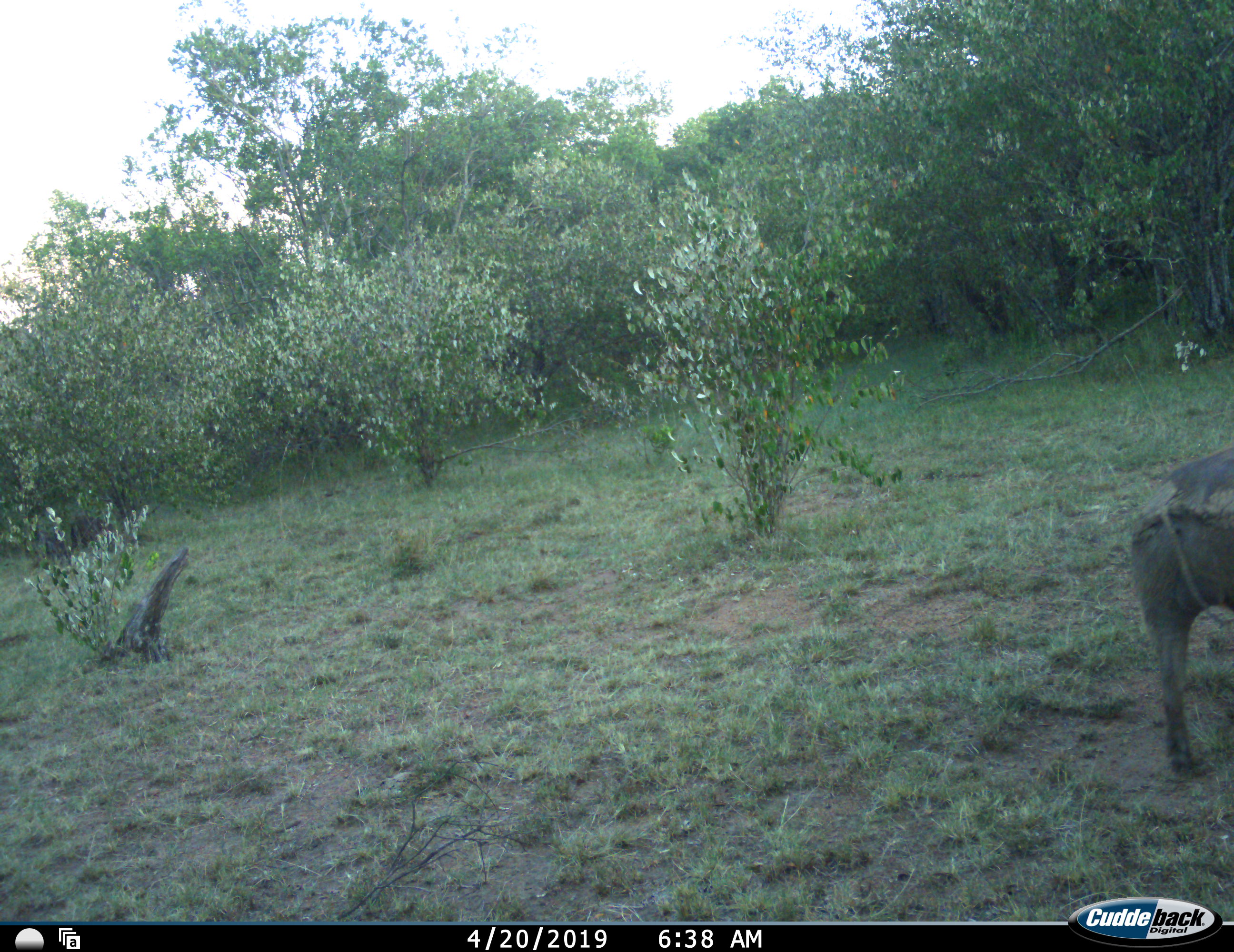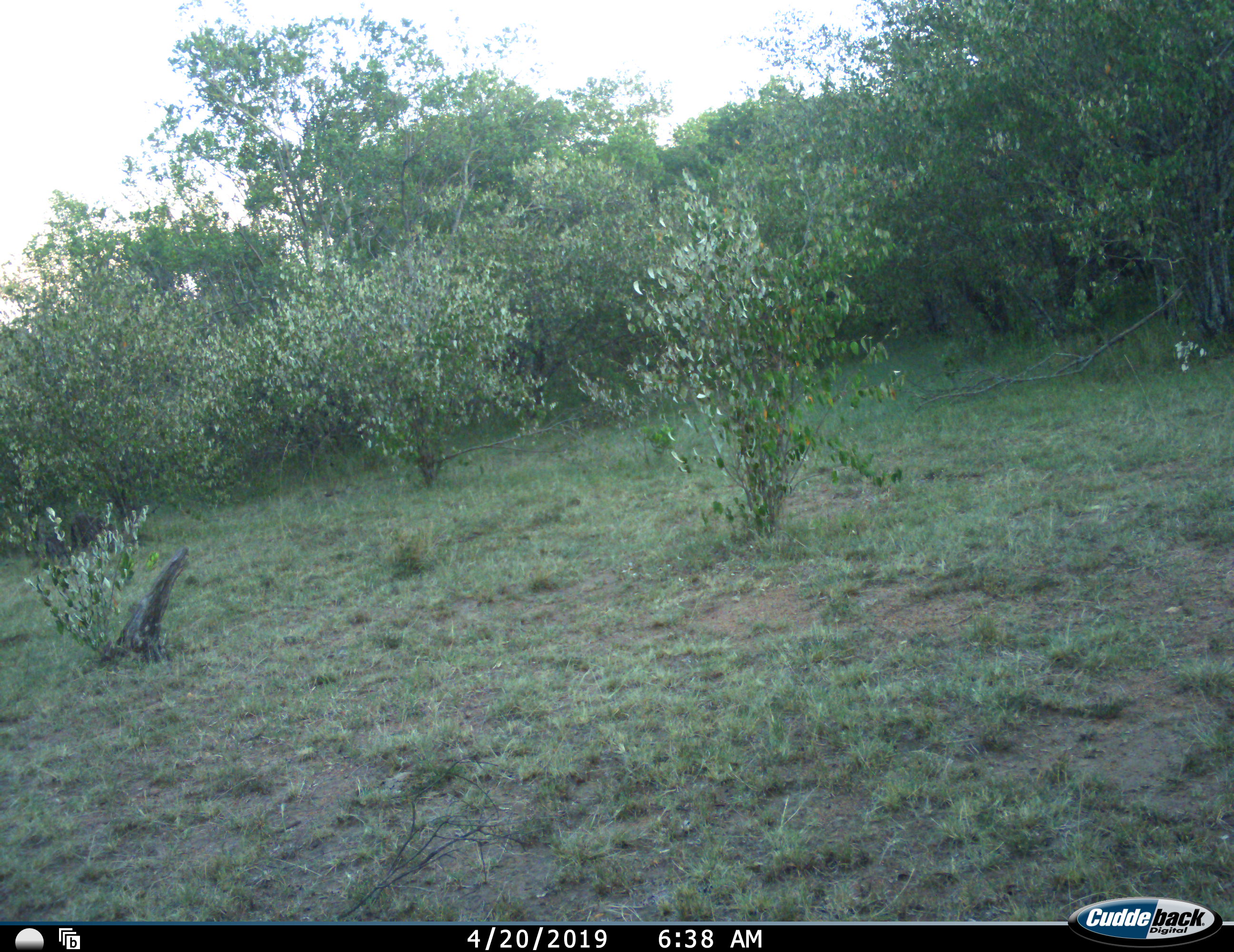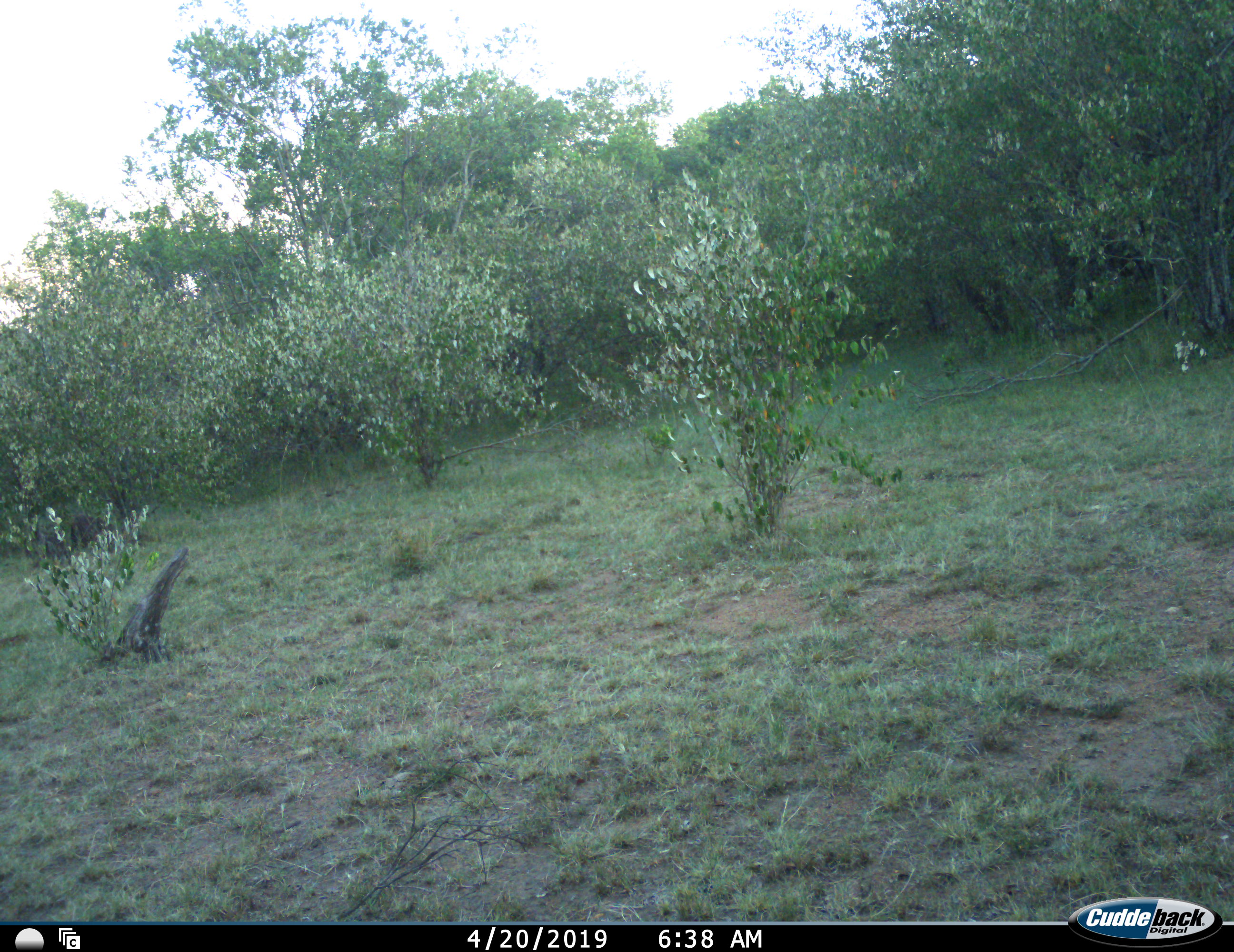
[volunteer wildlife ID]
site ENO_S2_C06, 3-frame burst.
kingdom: Animalia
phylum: Chordata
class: Mammalia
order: Artiodactyla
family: Suidae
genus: Phacochoerus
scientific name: Phacochoerus africanus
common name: warthog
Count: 1.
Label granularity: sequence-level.